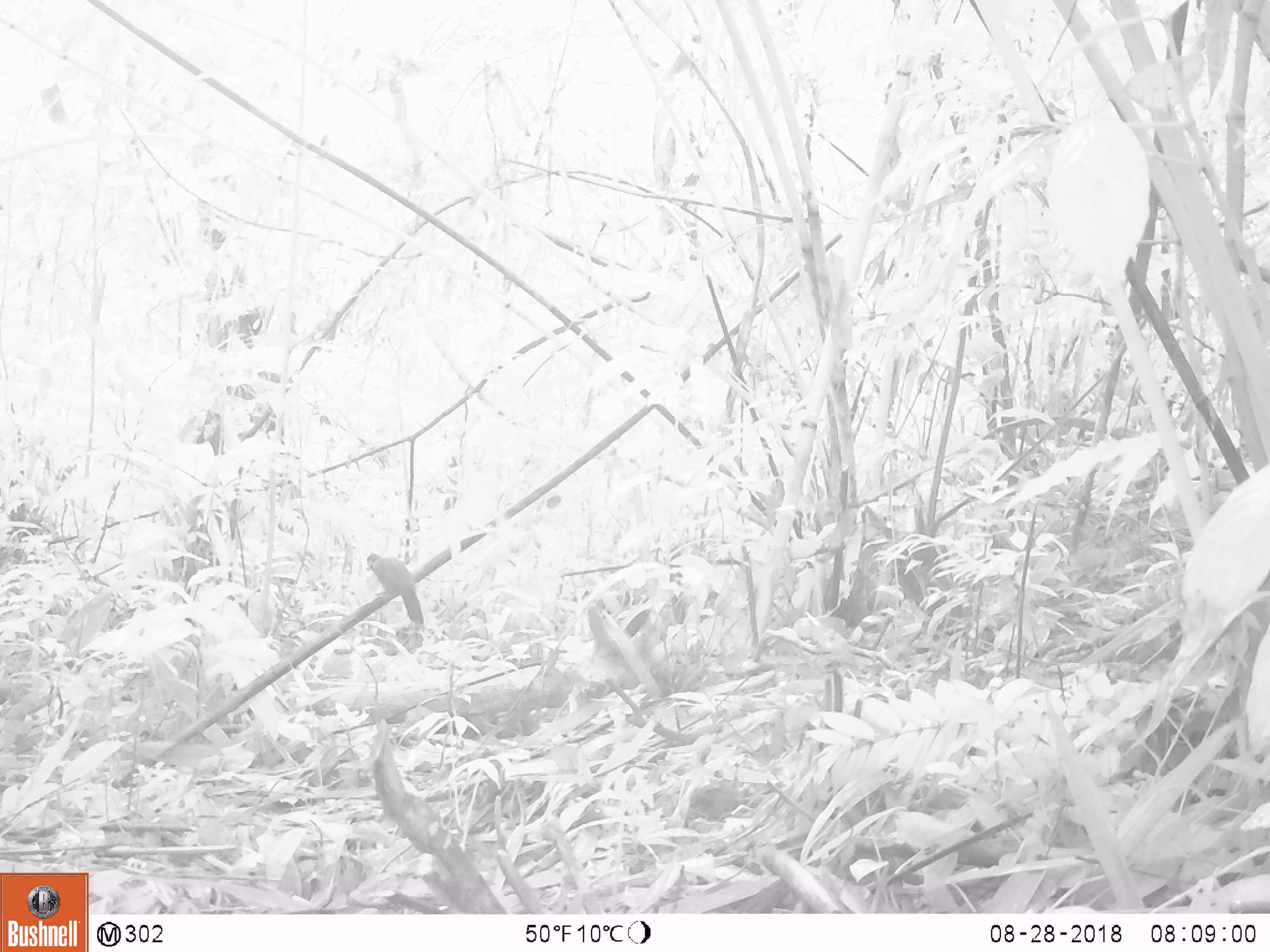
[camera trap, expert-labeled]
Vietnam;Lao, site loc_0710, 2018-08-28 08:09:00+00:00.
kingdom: Animalia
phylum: Chordata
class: Aves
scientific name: Aves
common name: bird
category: unidentified bird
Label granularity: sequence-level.